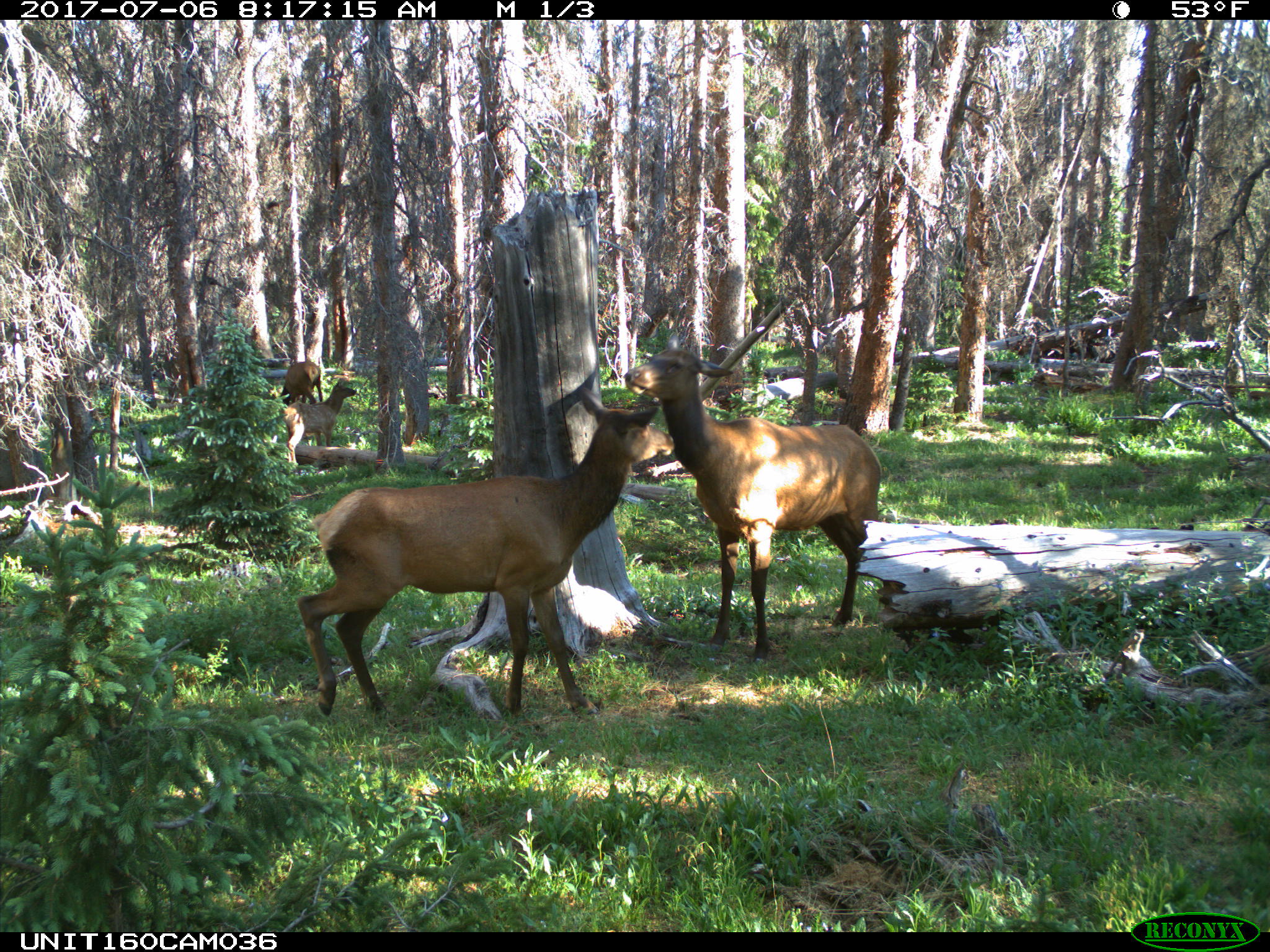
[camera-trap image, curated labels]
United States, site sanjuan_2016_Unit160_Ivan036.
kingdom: Animalia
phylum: Chordata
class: Mammalia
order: Artiodactyla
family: Cervidae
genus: Cervus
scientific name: Cervus elaphus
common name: red deer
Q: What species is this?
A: Cervus elaphus (red deer).